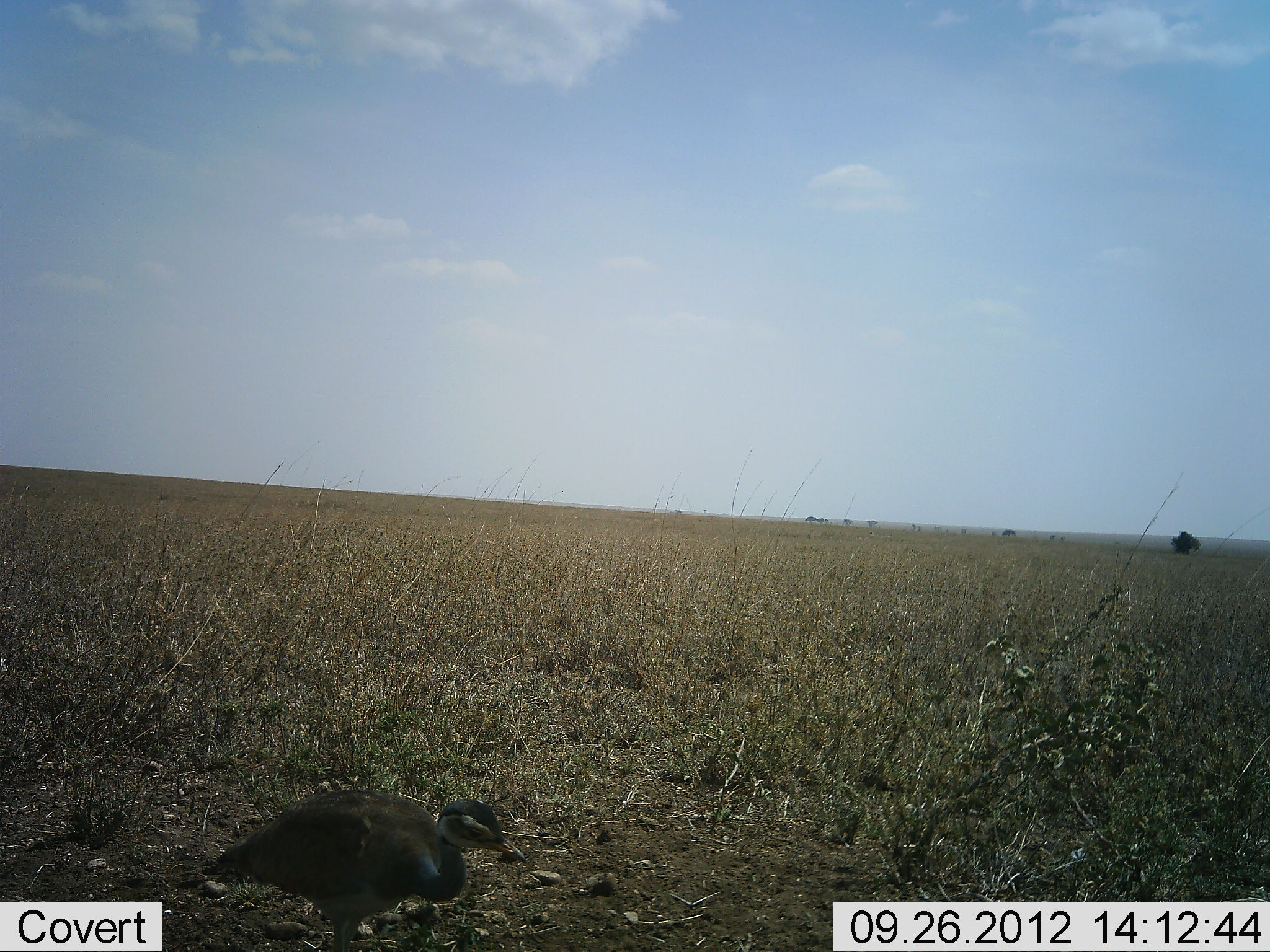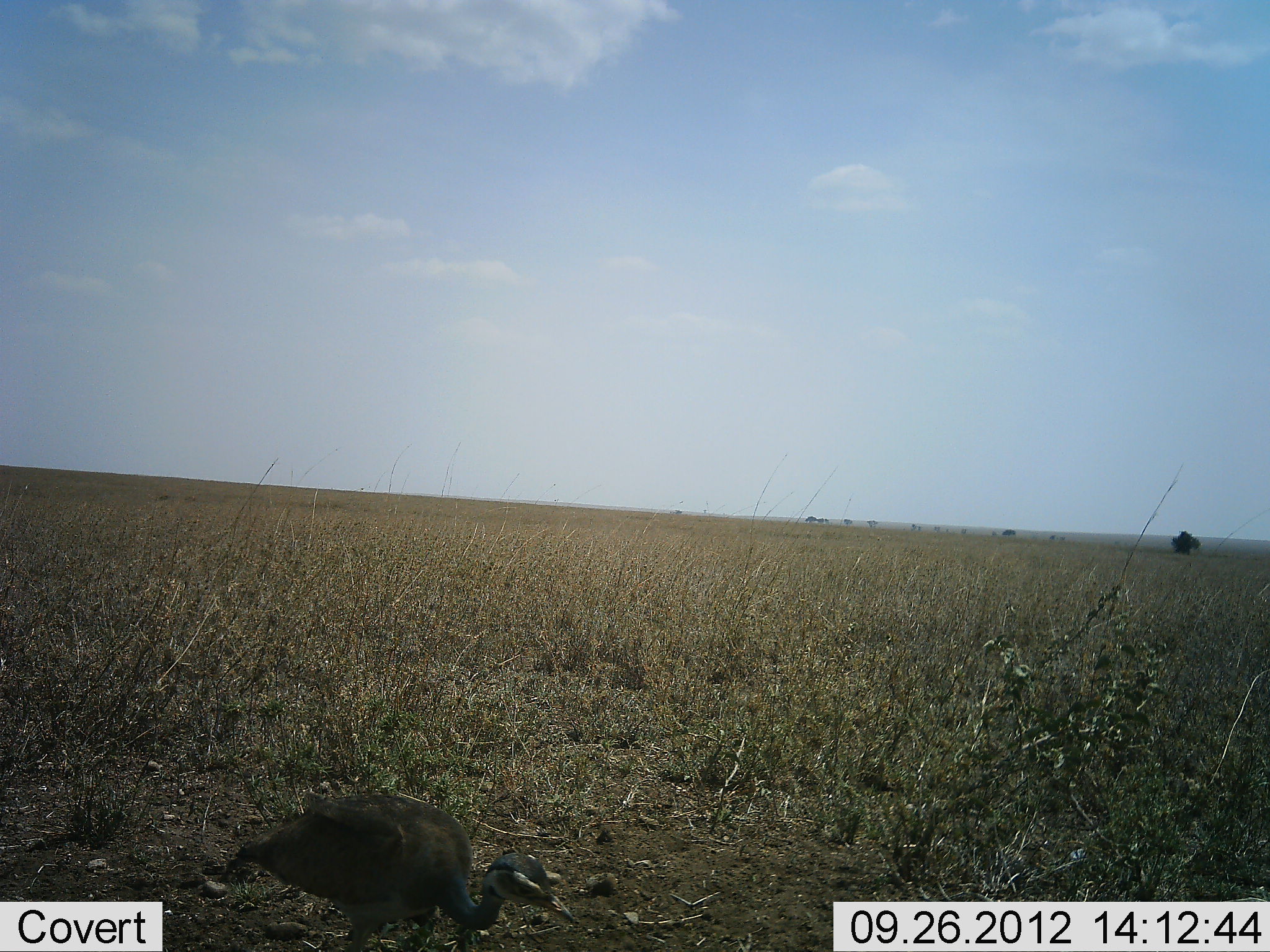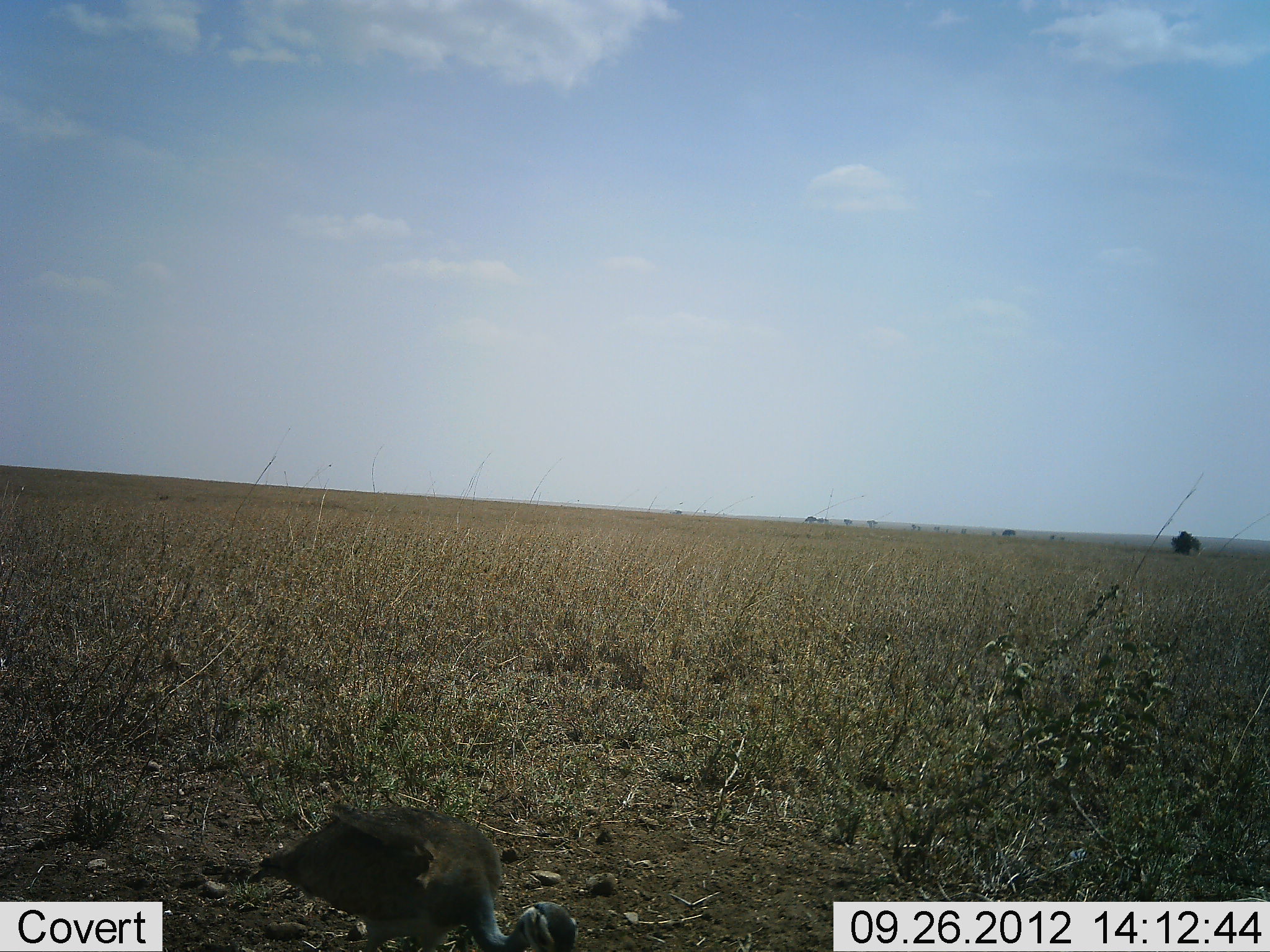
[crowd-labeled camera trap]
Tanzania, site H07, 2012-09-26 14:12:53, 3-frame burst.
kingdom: Animalia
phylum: Chordata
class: Aves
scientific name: Aves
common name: bird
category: otherbird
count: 1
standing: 40%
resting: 0%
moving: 0%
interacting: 0%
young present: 10%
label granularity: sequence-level